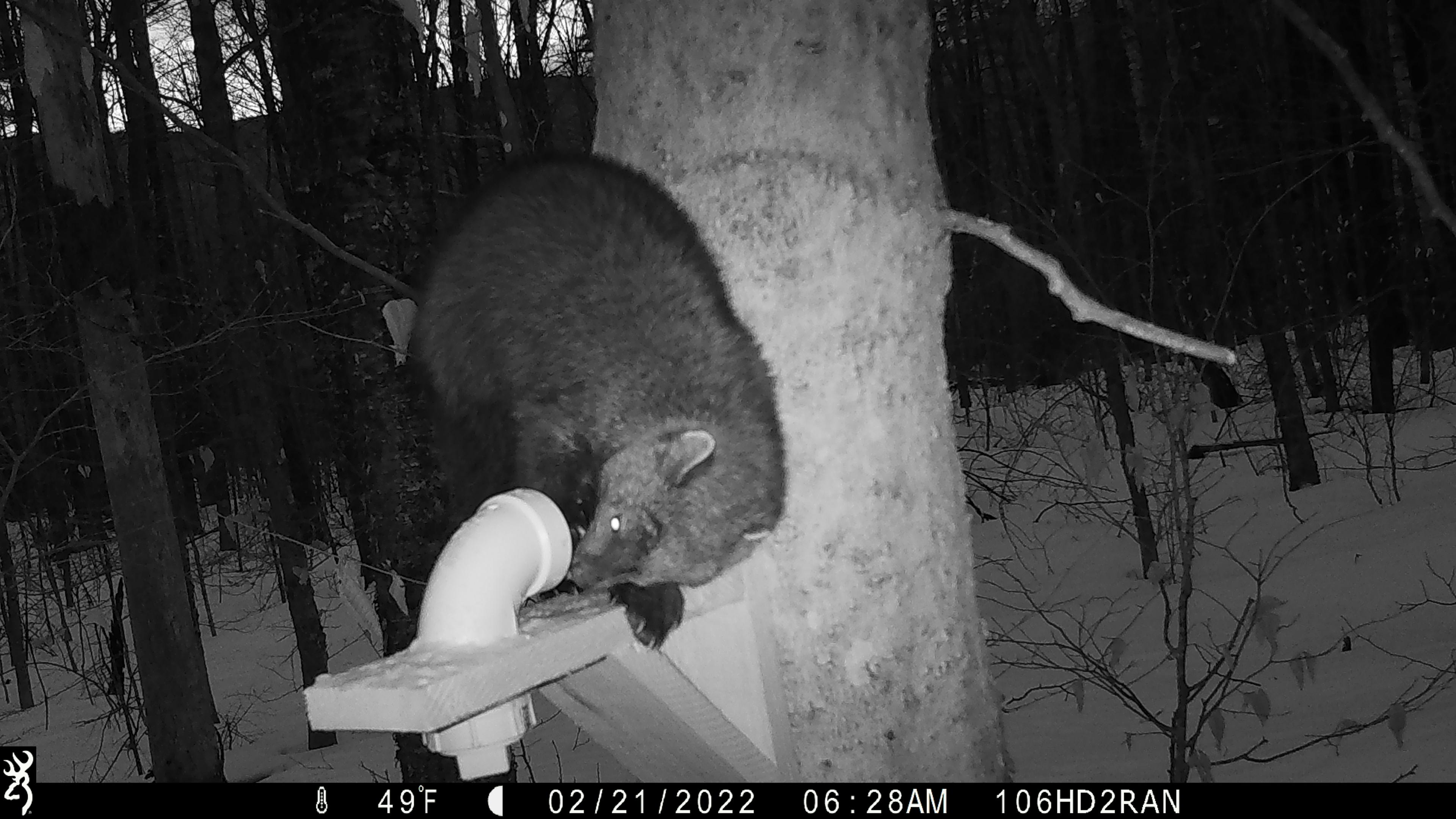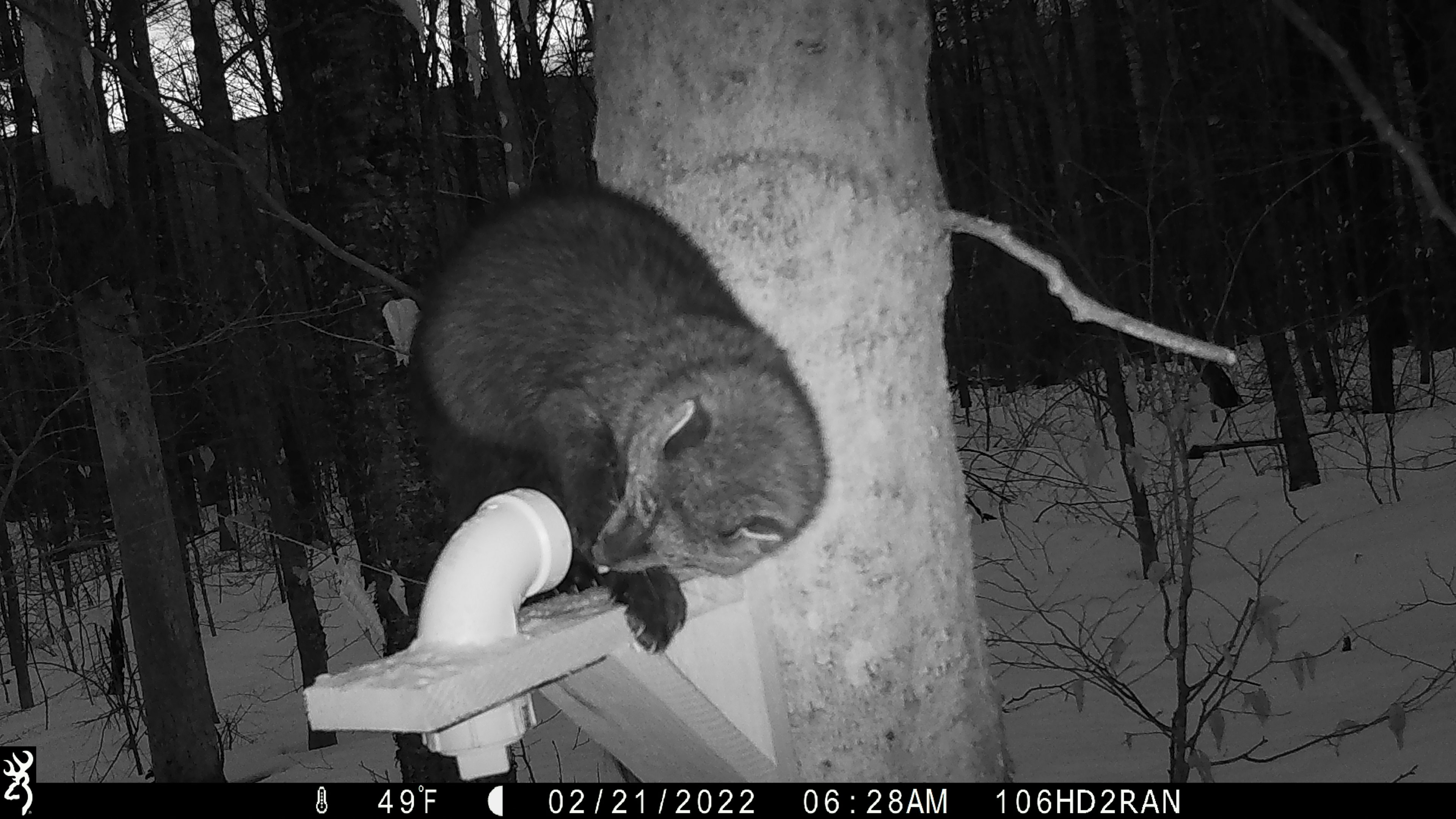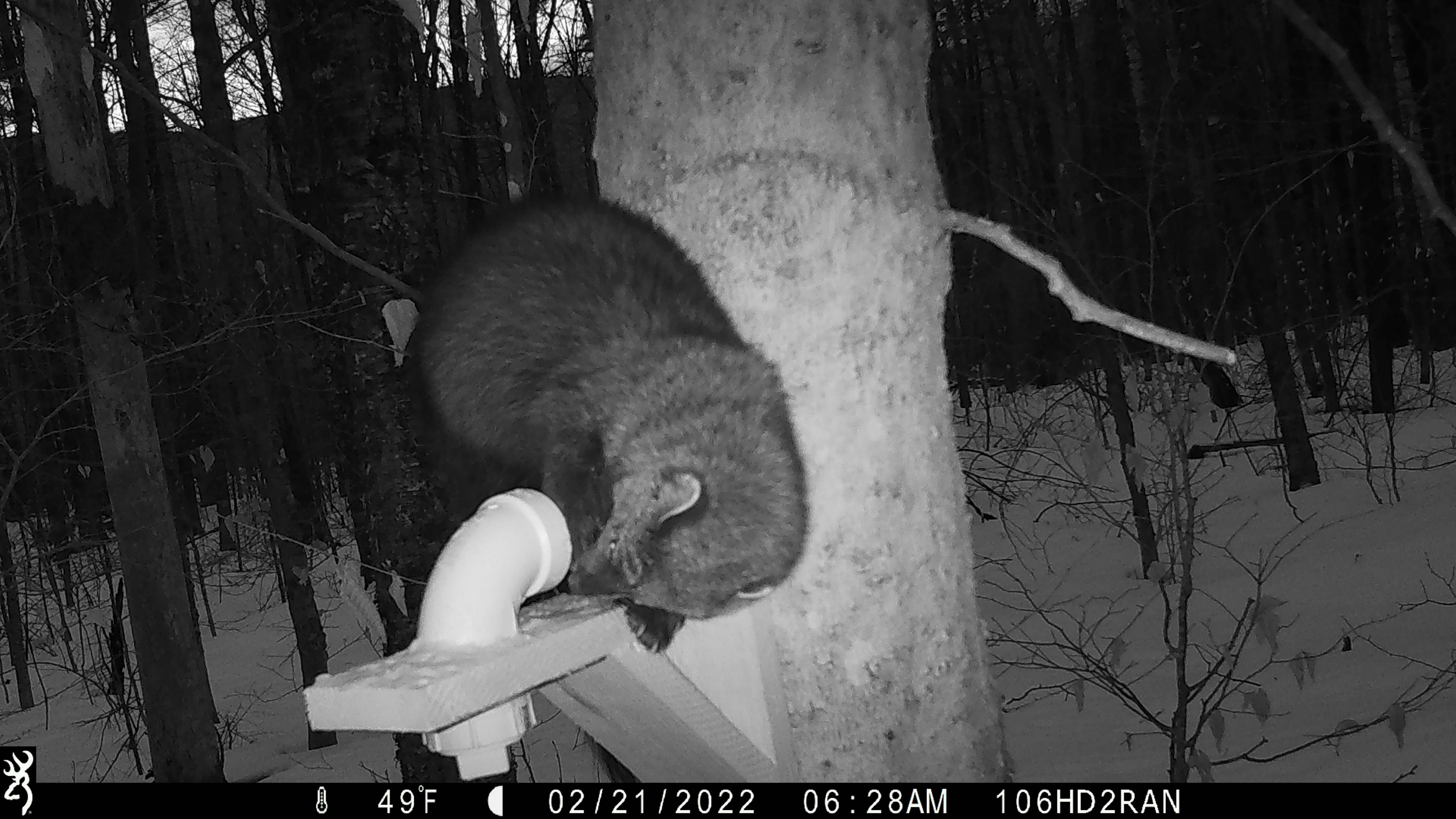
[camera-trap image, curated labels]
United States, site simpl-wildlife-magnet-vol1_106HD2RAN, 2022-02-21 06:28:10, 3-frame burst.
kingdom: Animalia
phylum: Chordata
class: Mammalia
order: Carnivora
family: Mustelidae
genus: Pekania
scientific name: Pekania pennanti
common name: fisher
Fisher (Pekania pennanti).